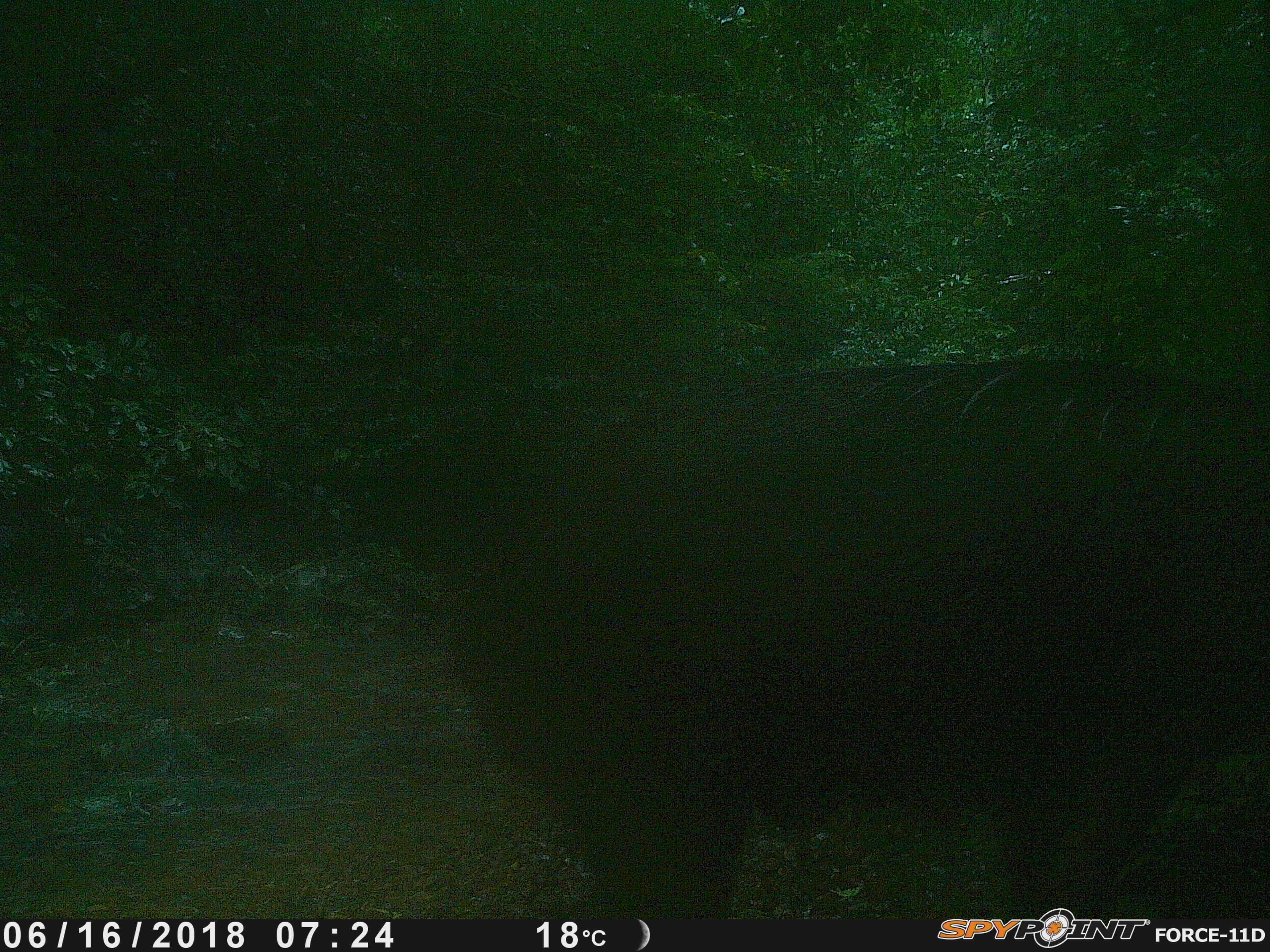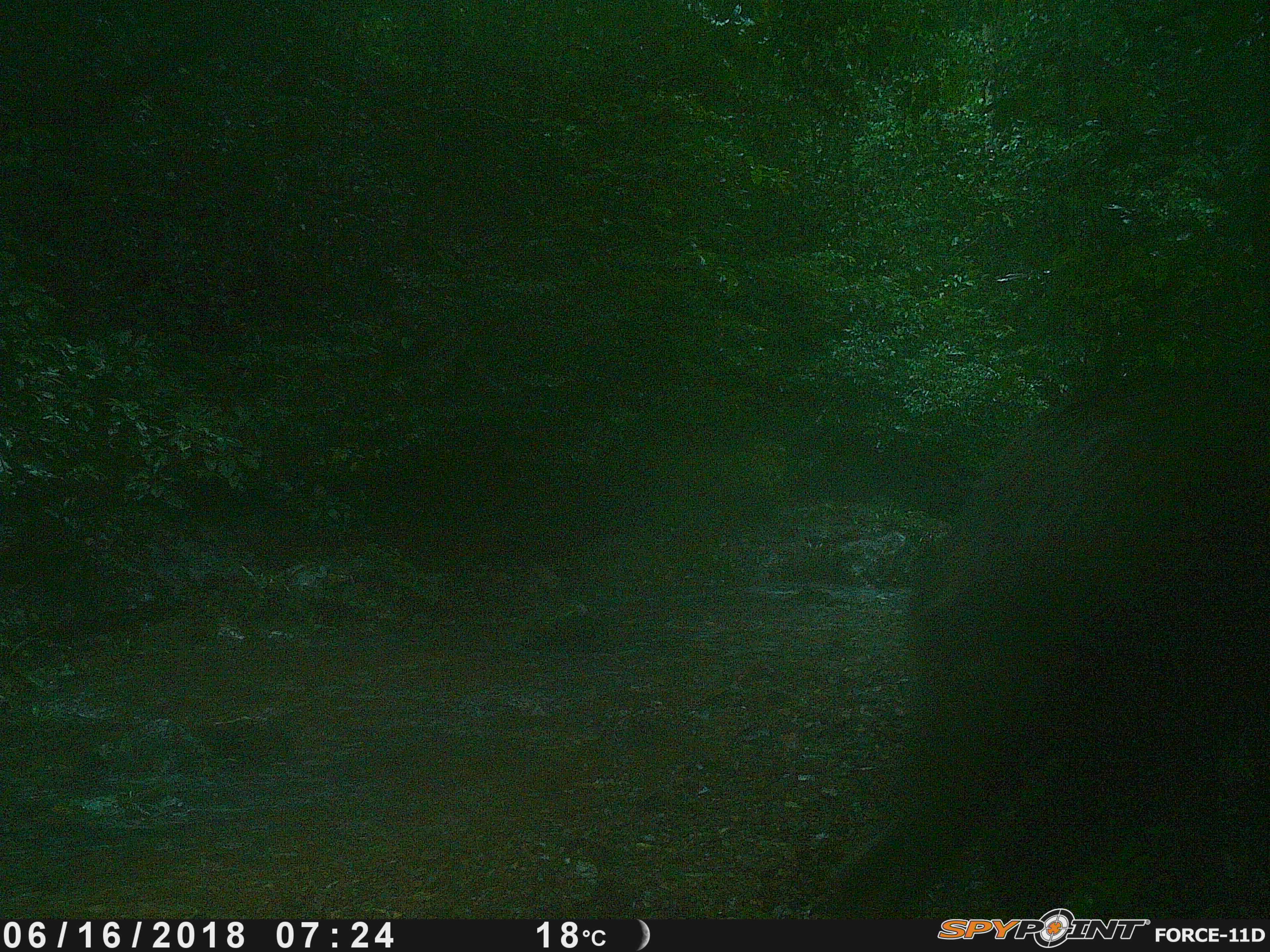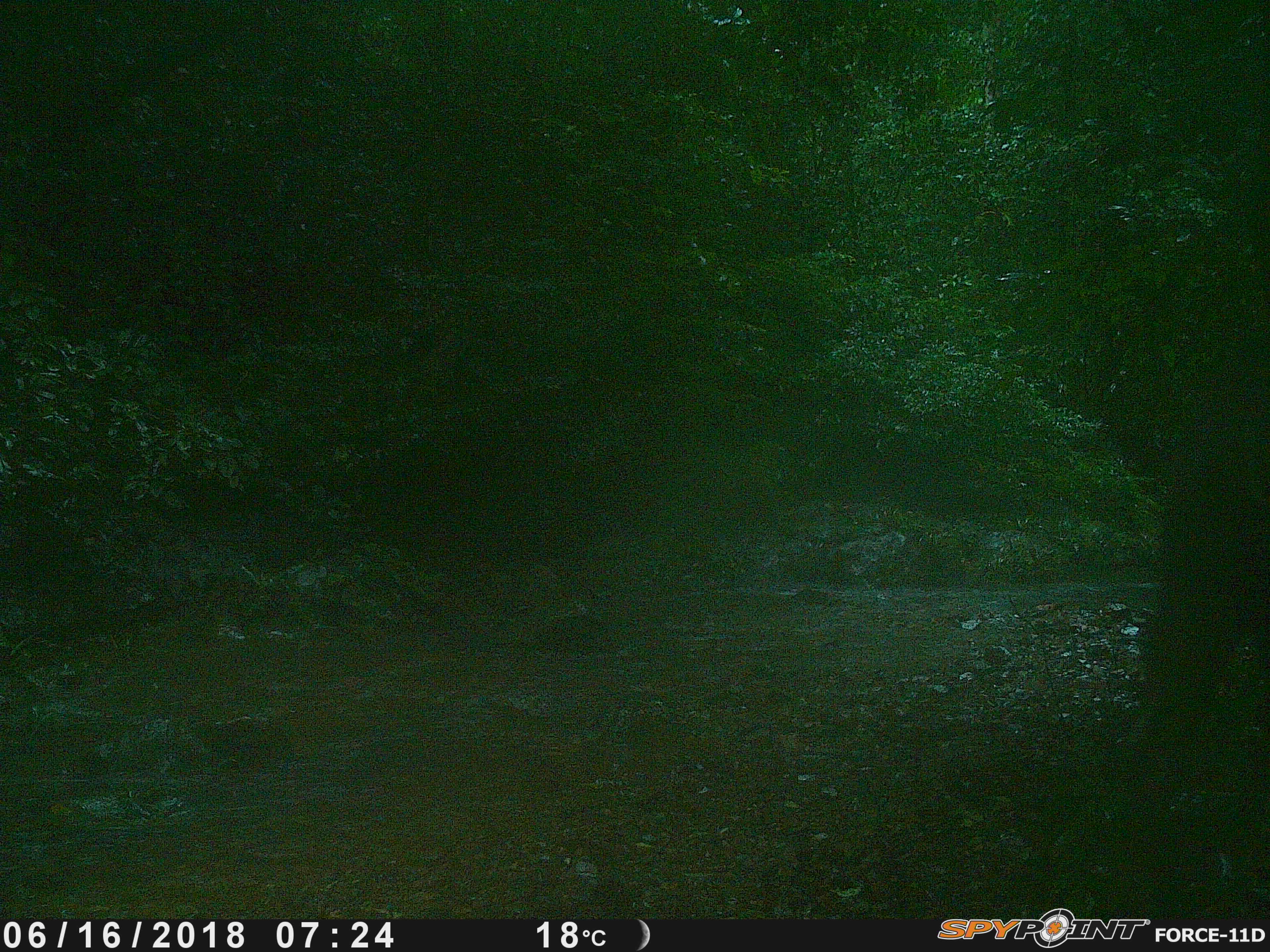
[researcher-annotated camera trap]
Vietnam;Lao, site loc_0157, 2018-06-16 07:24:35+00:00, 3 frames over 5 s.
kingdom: Animalia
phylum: Chordata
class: Mammalia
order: Artiodactyla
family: Suidae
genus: Sus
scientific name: Sus scrofa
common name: eurasian wild pig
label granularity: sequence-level